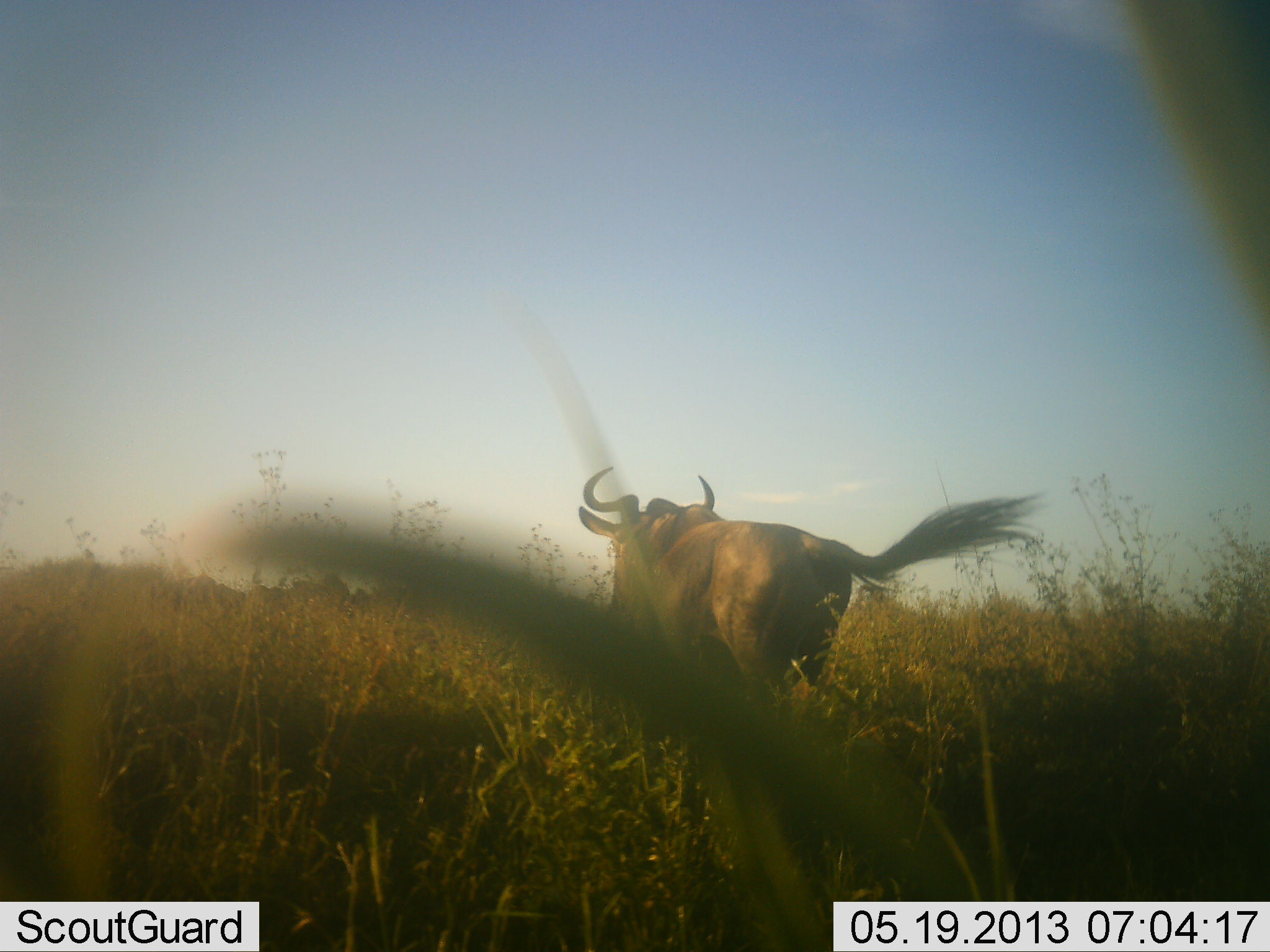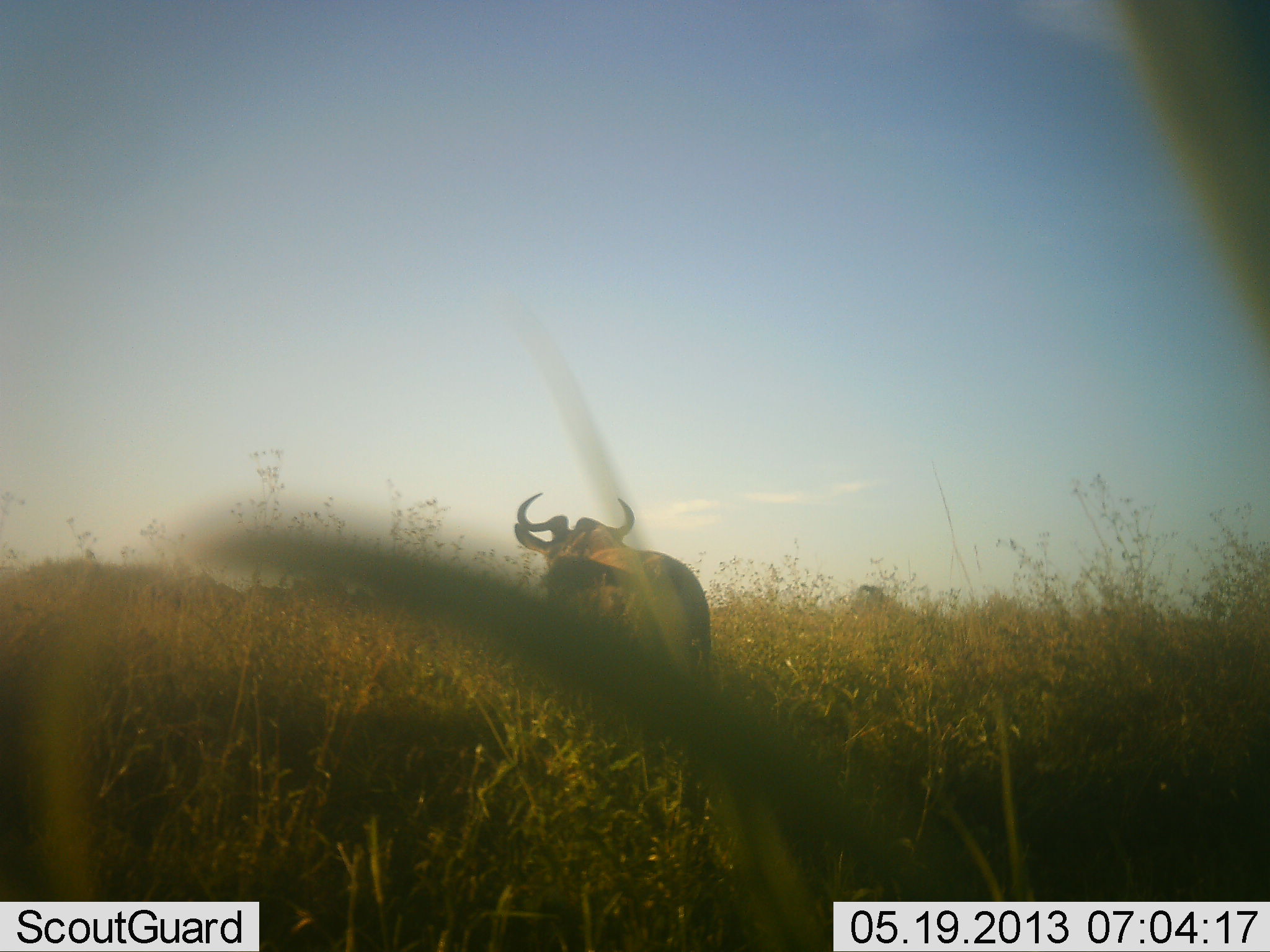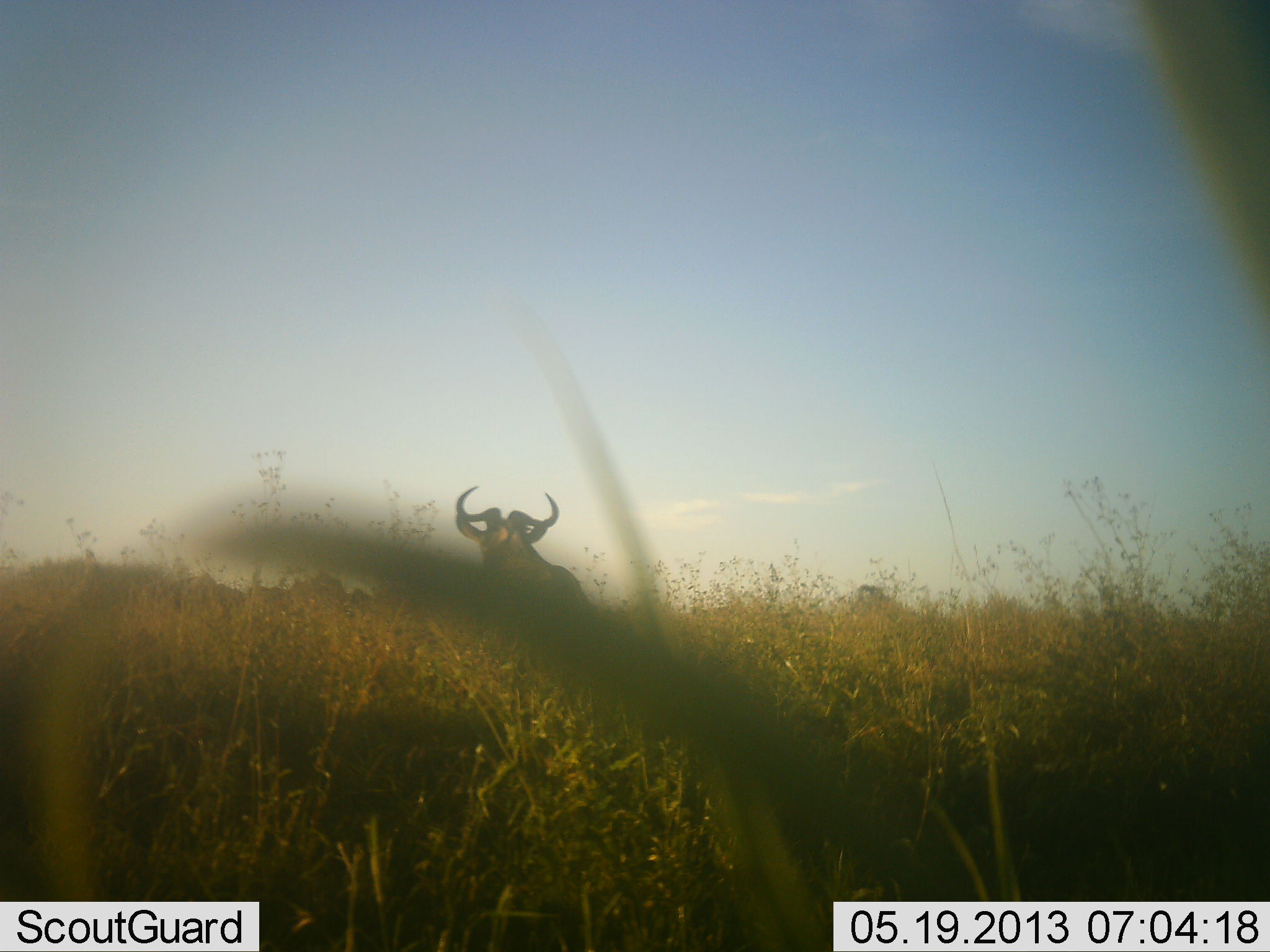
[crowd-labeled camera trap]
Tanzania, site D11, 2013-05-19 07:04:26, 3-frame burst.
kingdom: Animalia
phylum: Chordata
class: Mammalia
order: Artiodactyla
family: Bovidae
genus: Connochaetes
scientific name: Connochaetes taurinus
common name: blue wildebeest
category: wildebeest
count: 1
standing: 20%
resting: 0%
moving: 90%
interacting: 0%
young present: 0%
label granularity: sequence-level